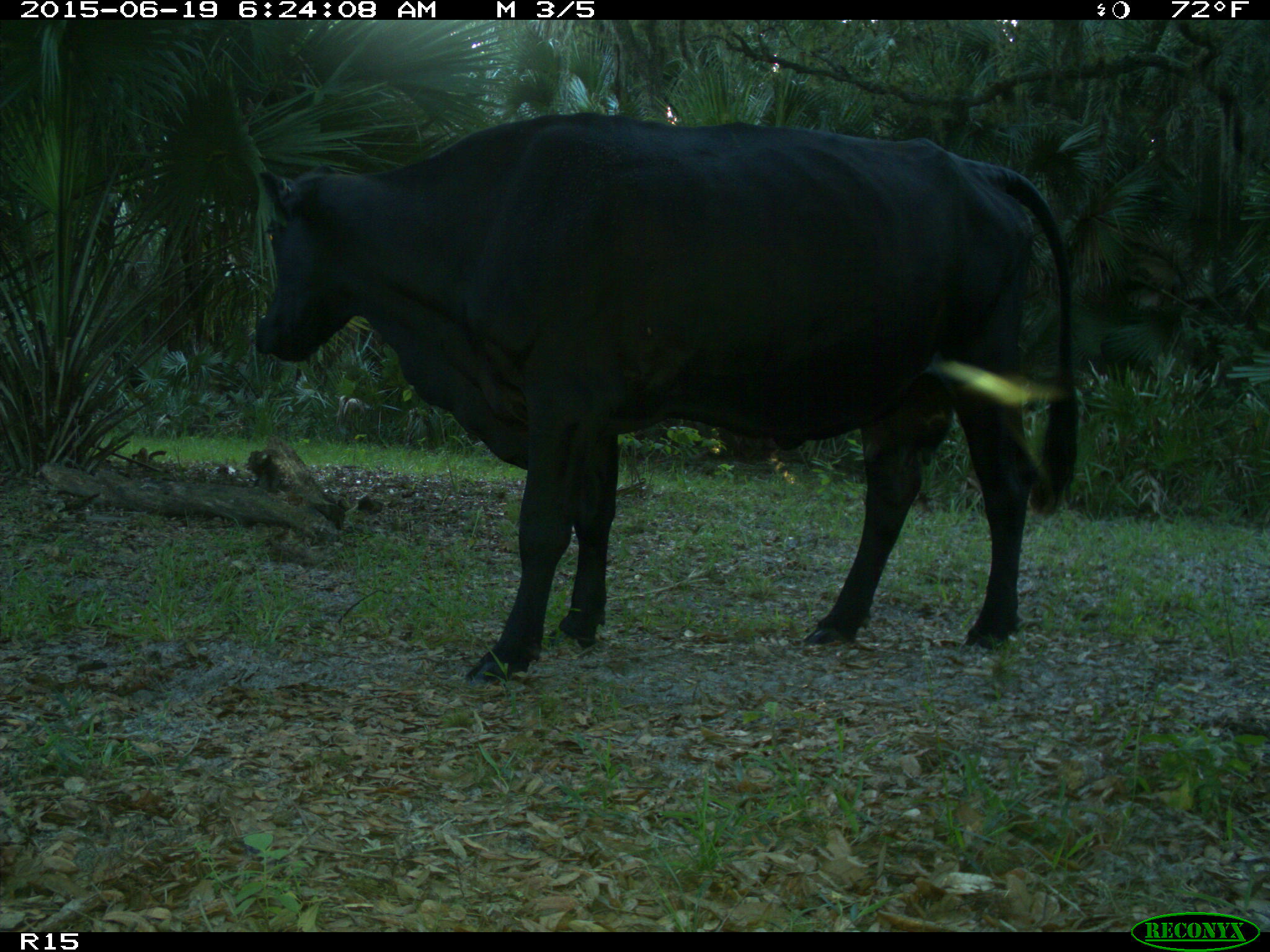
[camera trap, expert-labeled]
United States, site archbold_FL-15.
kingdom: Animalia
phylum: Chordata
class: Mammalia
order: Artiodactyla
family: Bovidae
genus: Bos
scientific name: Bos taurus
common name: domestic cow